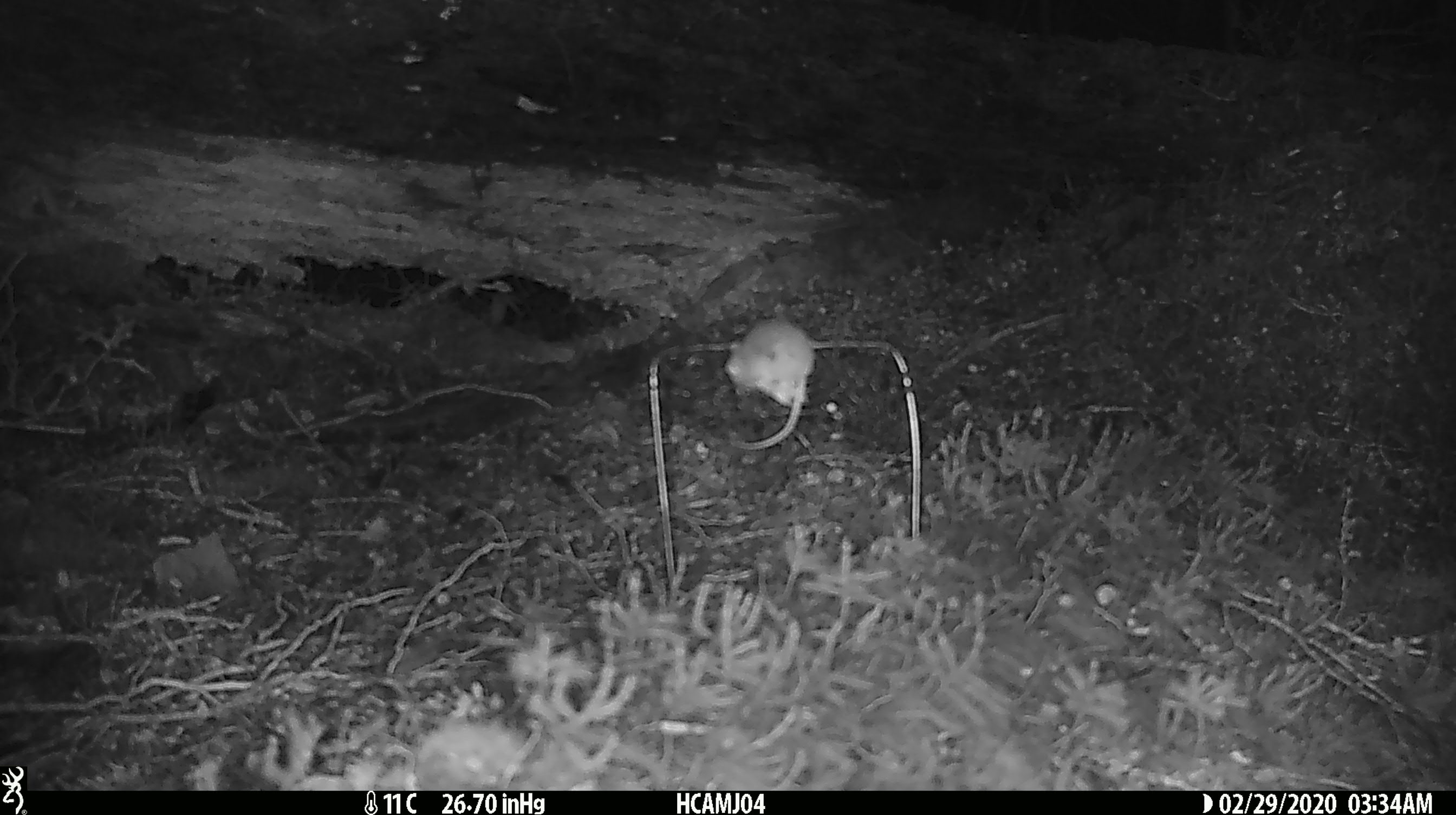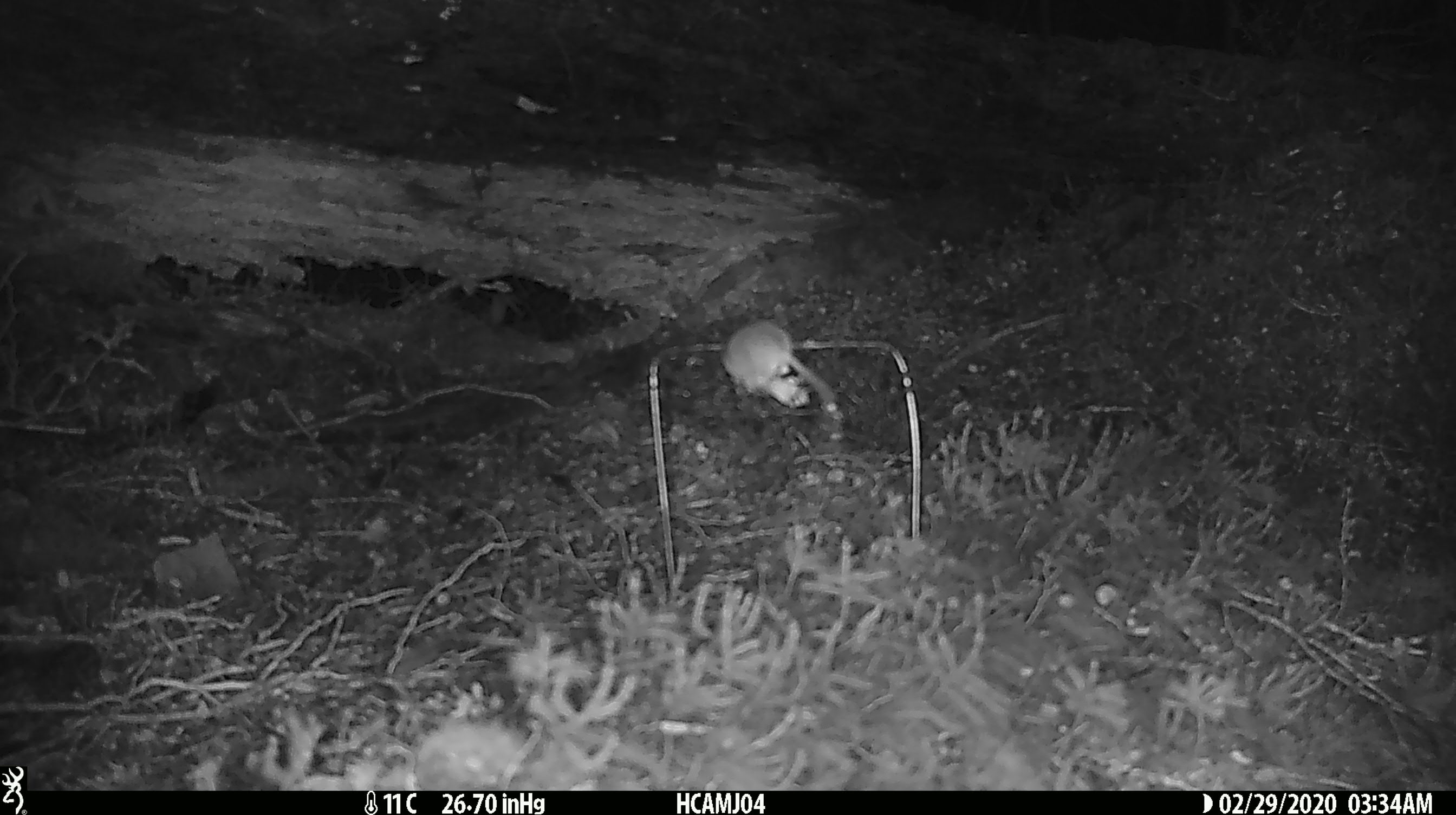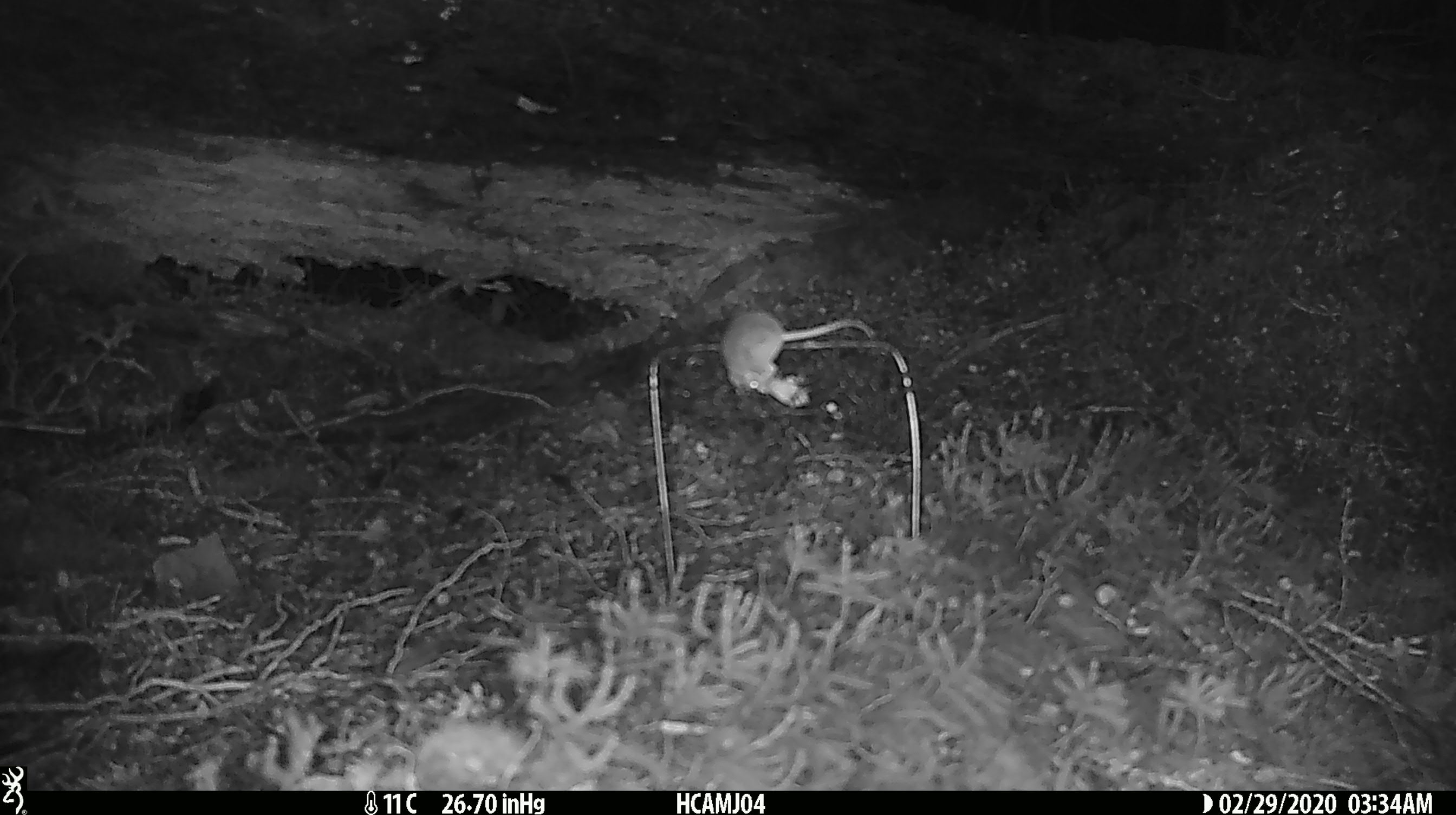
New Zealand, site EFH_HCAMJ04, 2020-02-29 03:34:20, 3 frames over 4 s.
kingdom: Animalia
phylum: Chordata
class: Mammalia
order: Rodentia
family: Muridae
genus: Mus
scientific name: Mus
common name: mouse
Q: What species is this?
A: Mouse (Mus).